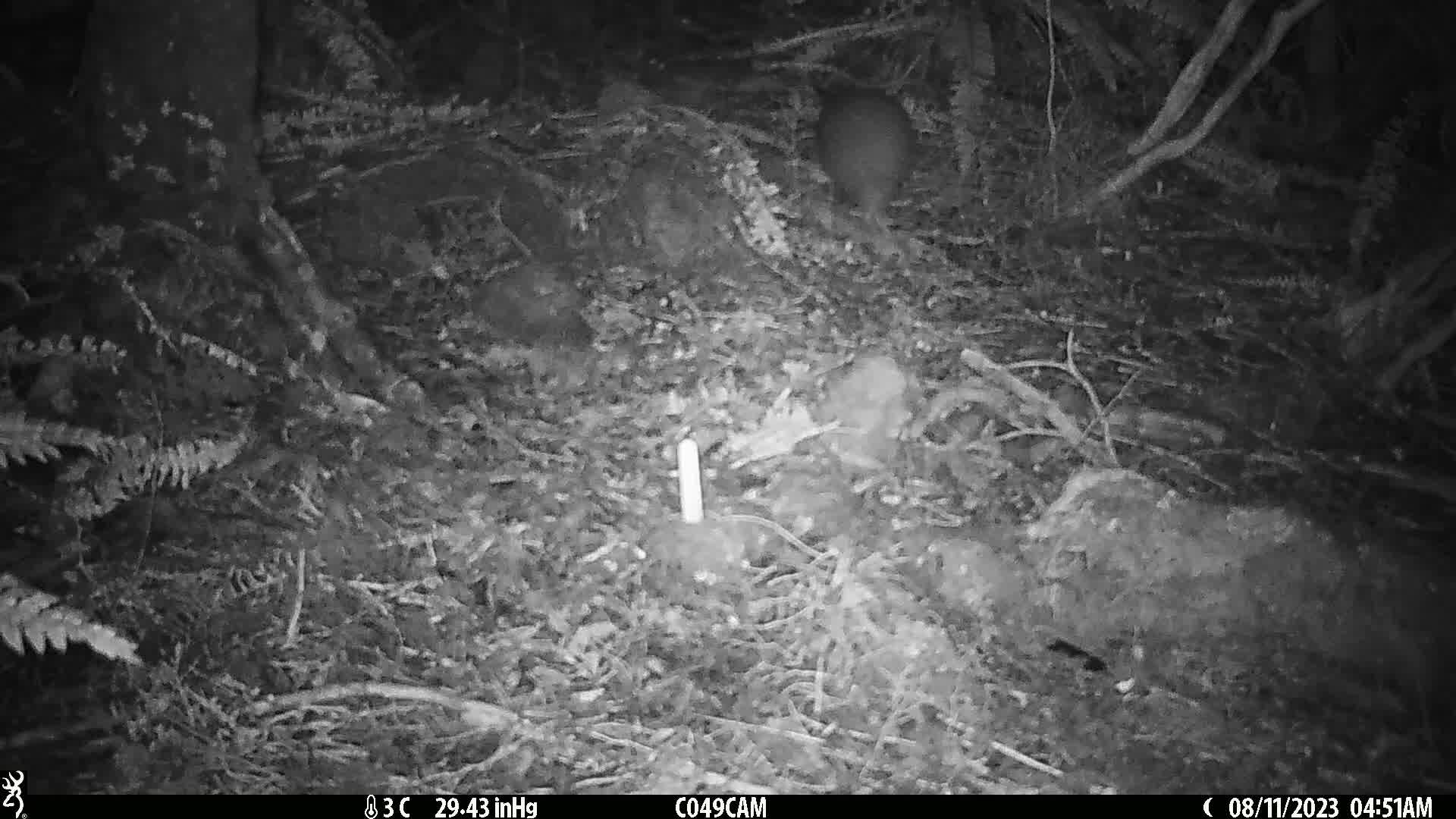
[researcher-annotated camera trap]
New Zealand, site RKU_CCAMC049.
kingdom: Animalia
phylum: Chordata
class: Aves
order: Apterygiformes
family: Apterygidae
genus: Apteryx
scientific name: Apteryx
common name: kiwi